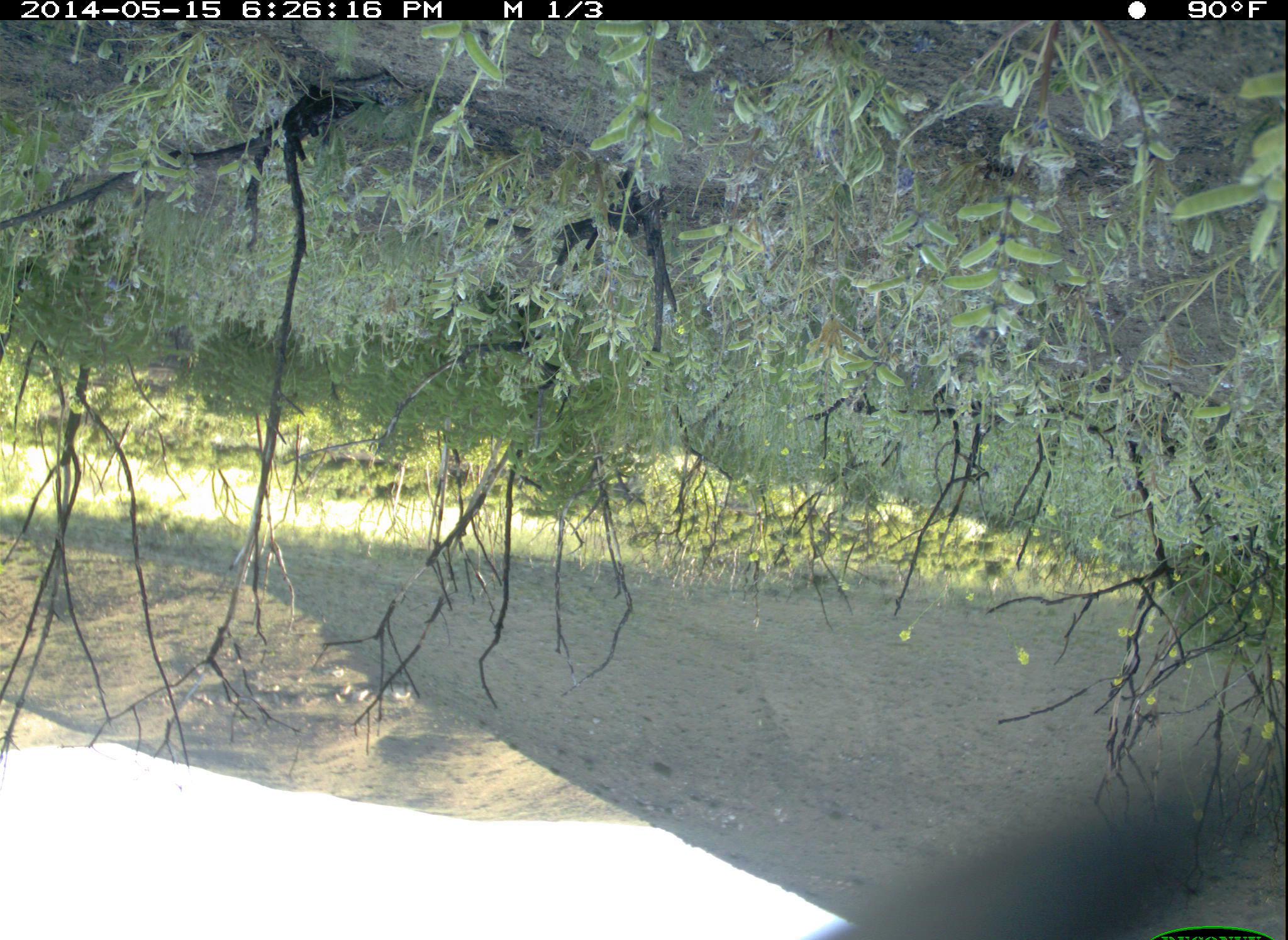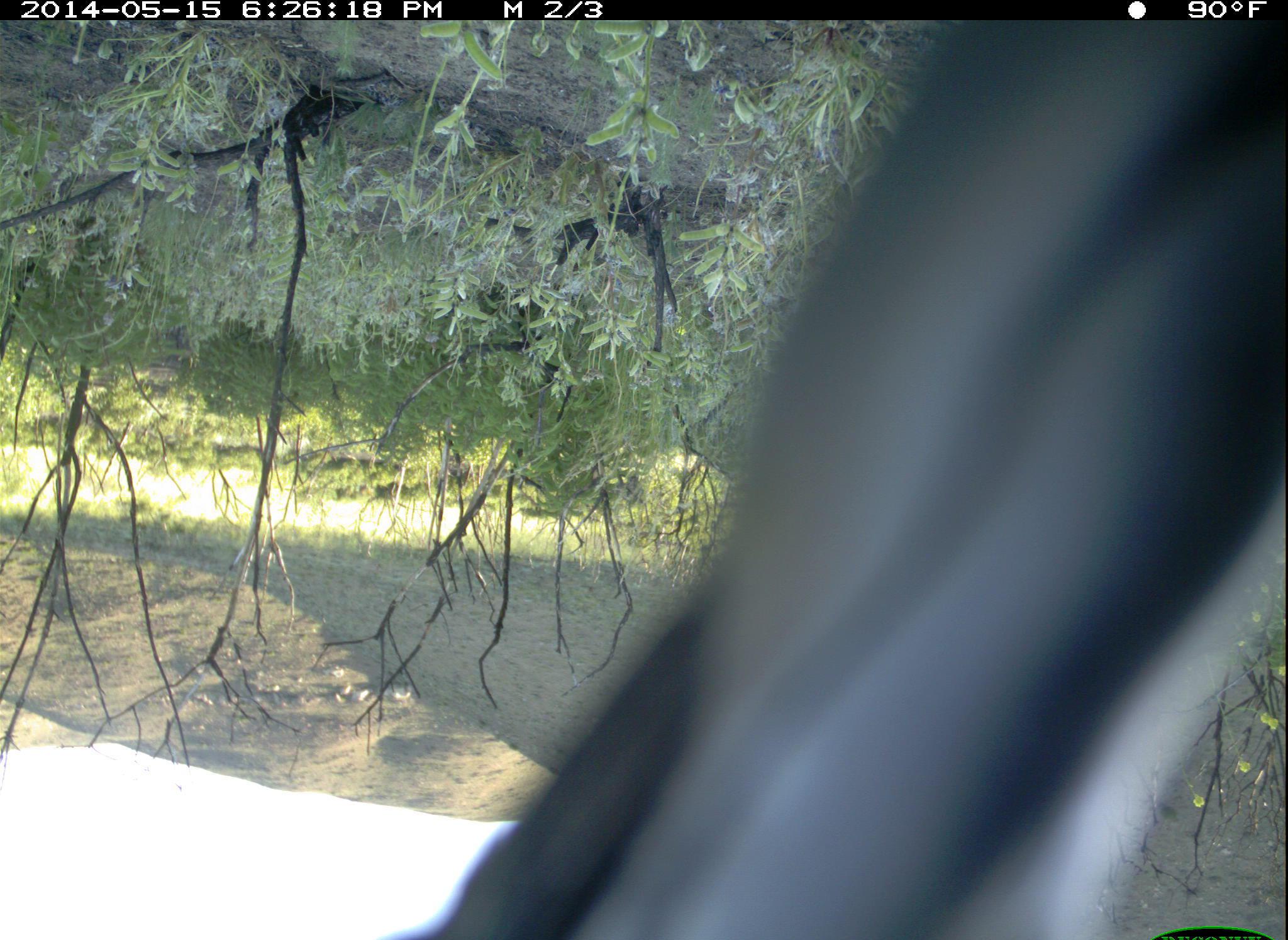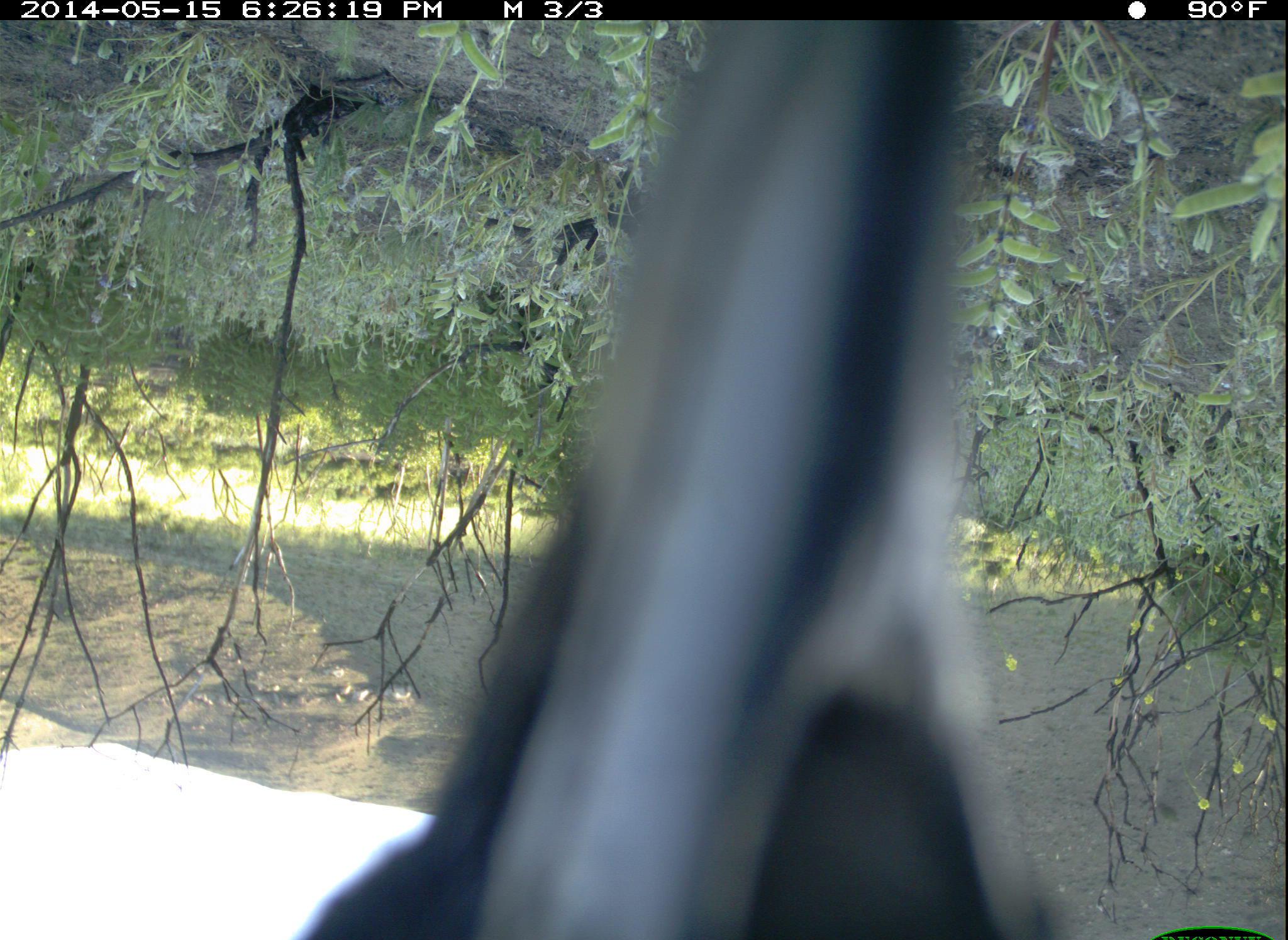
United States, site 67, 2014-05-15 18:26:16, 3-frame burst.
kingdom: Animalia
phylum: Chordata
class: Aves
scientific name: Aves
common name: bird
Bird (Aves).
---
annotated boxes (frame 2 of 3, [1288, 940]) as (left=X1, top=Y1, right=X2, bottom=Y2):
bird: (left=398, top=21, right=1286, bottom=937)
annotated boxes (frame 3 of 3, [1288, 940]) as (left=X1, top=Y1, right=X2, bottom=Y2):
bird: (left=295, top=19, right=1049, bottom=938)